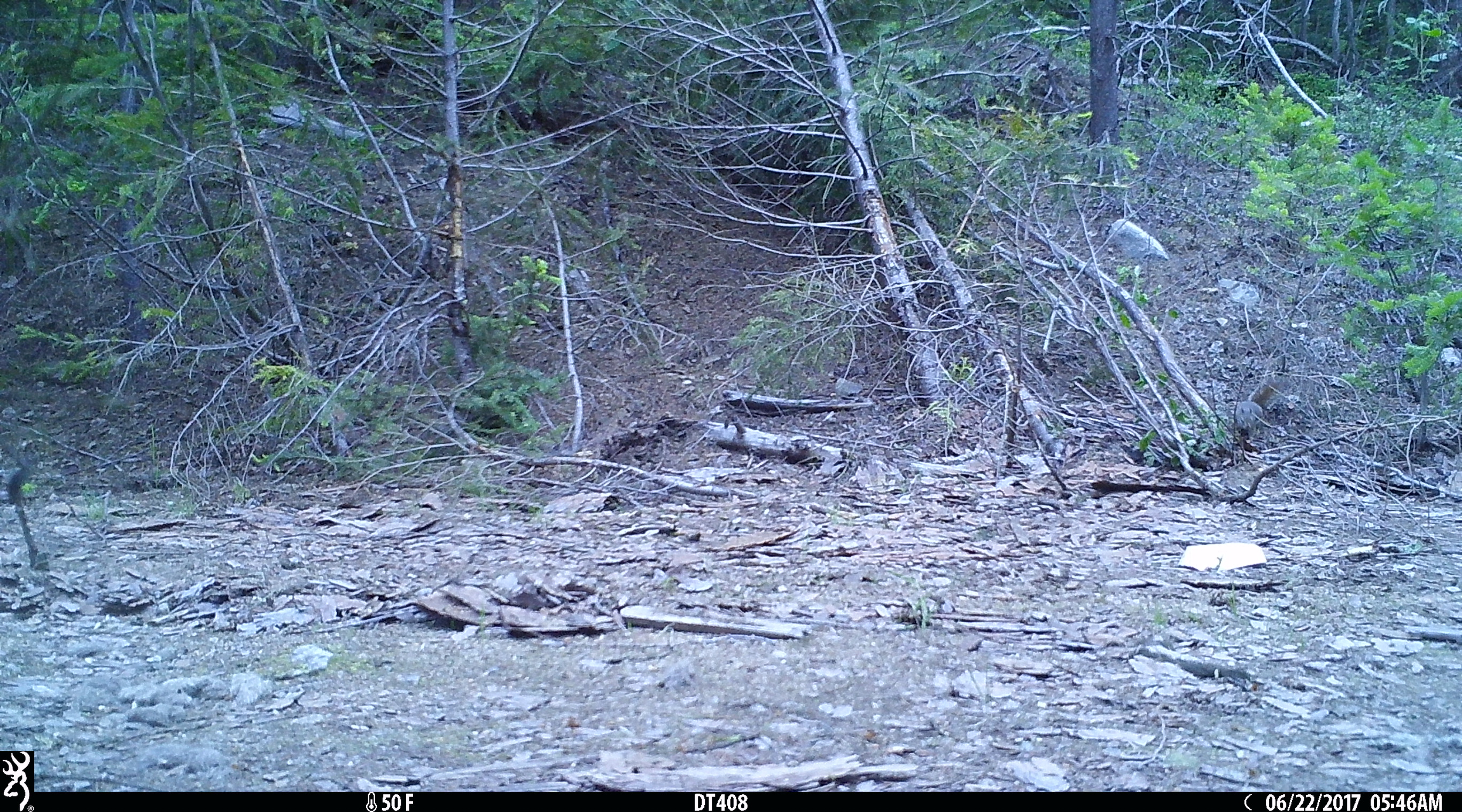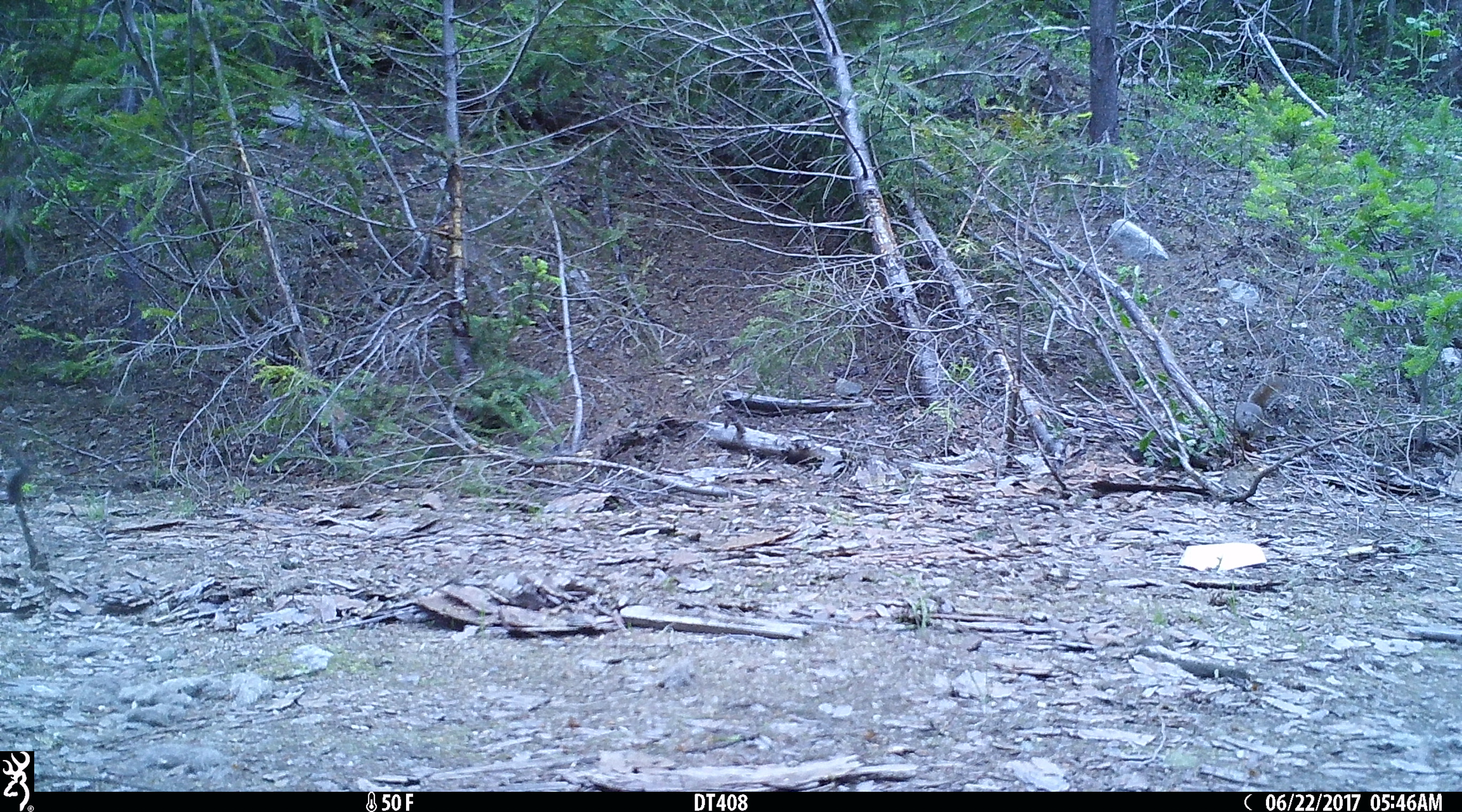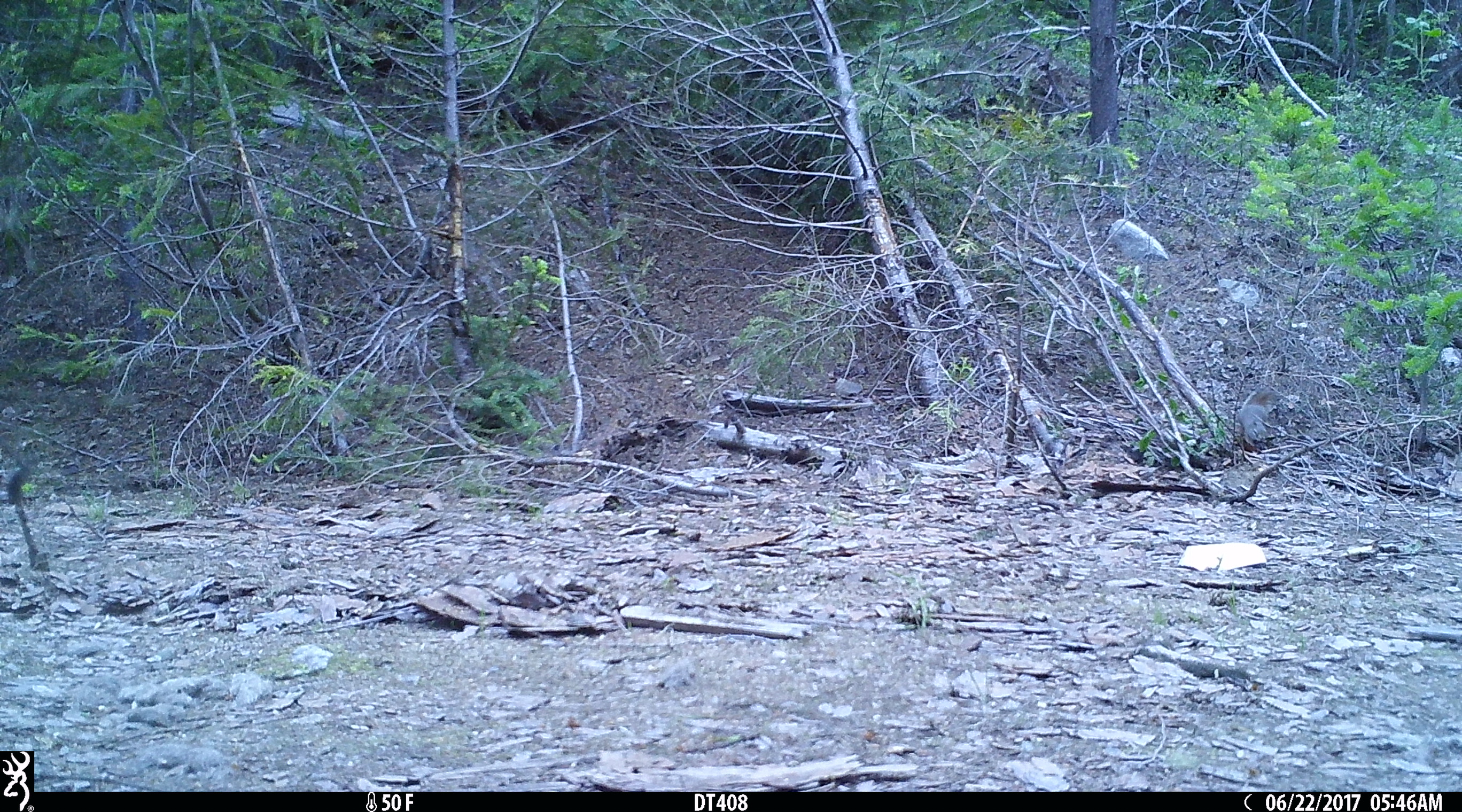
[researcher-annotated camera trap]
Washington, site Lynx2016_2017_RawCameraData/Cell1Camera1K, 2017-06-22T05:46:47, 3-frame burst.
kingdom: Animalia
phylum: Chordata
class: Mammalia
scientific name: Mammalia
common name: small mammal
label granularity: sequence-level